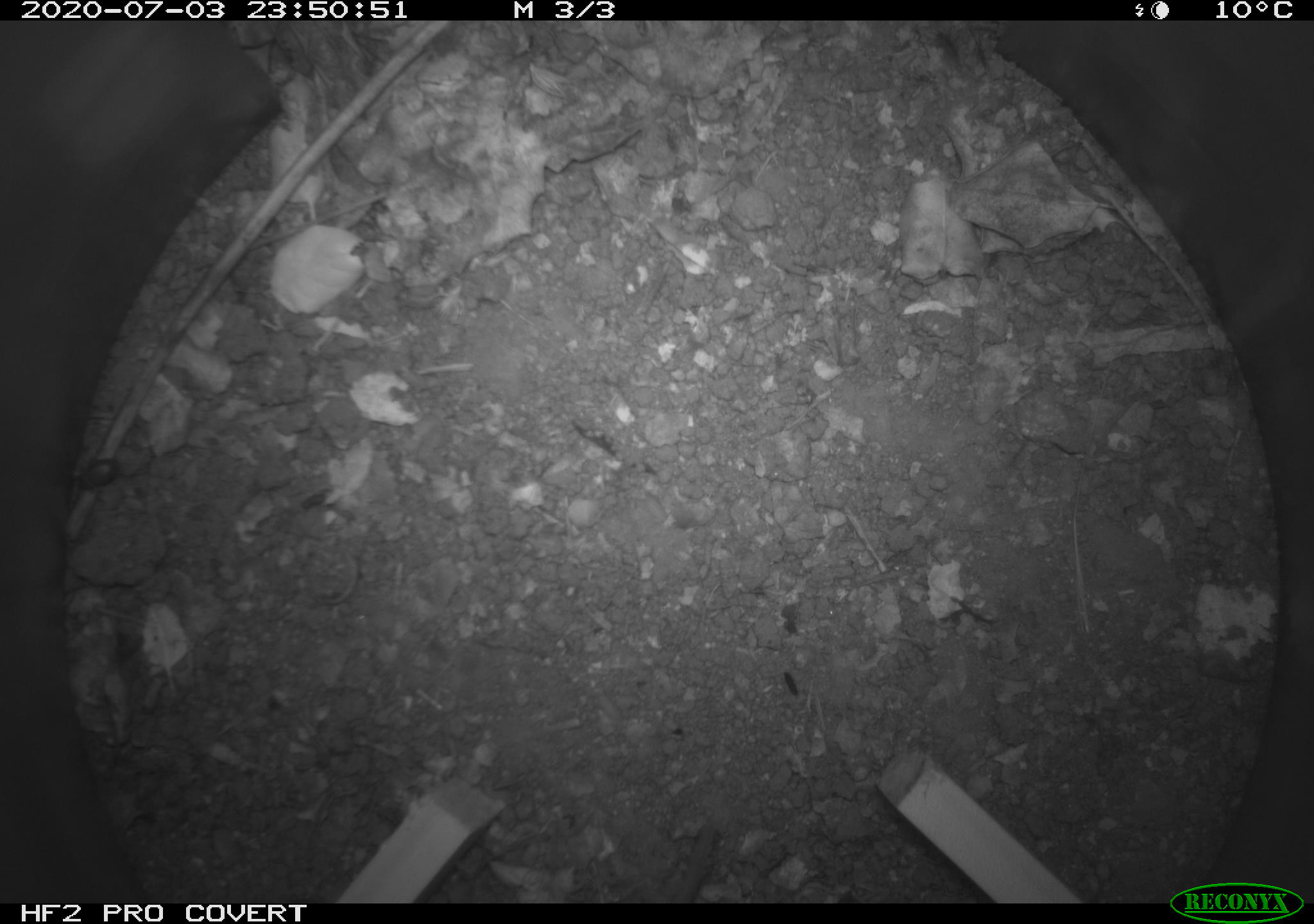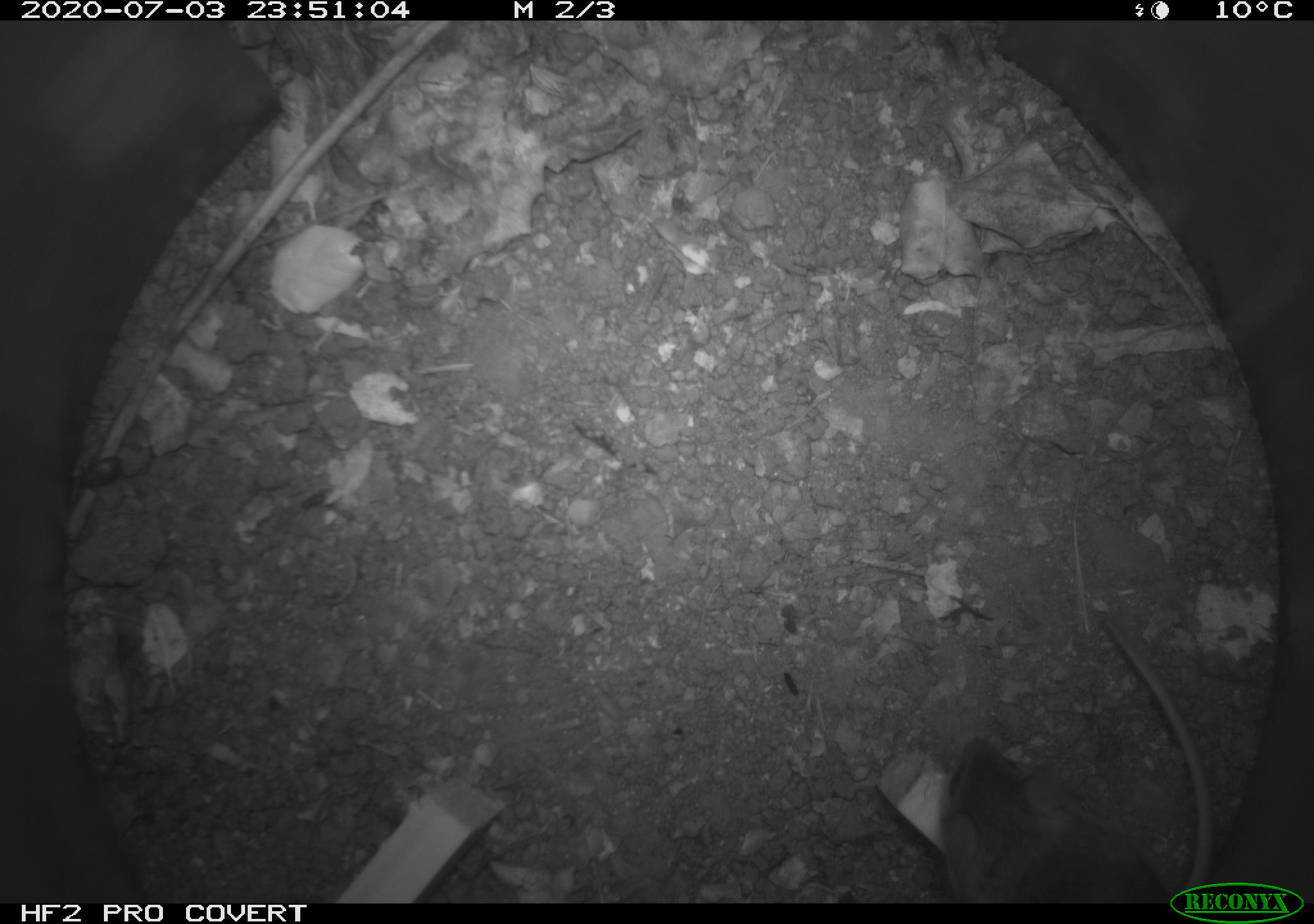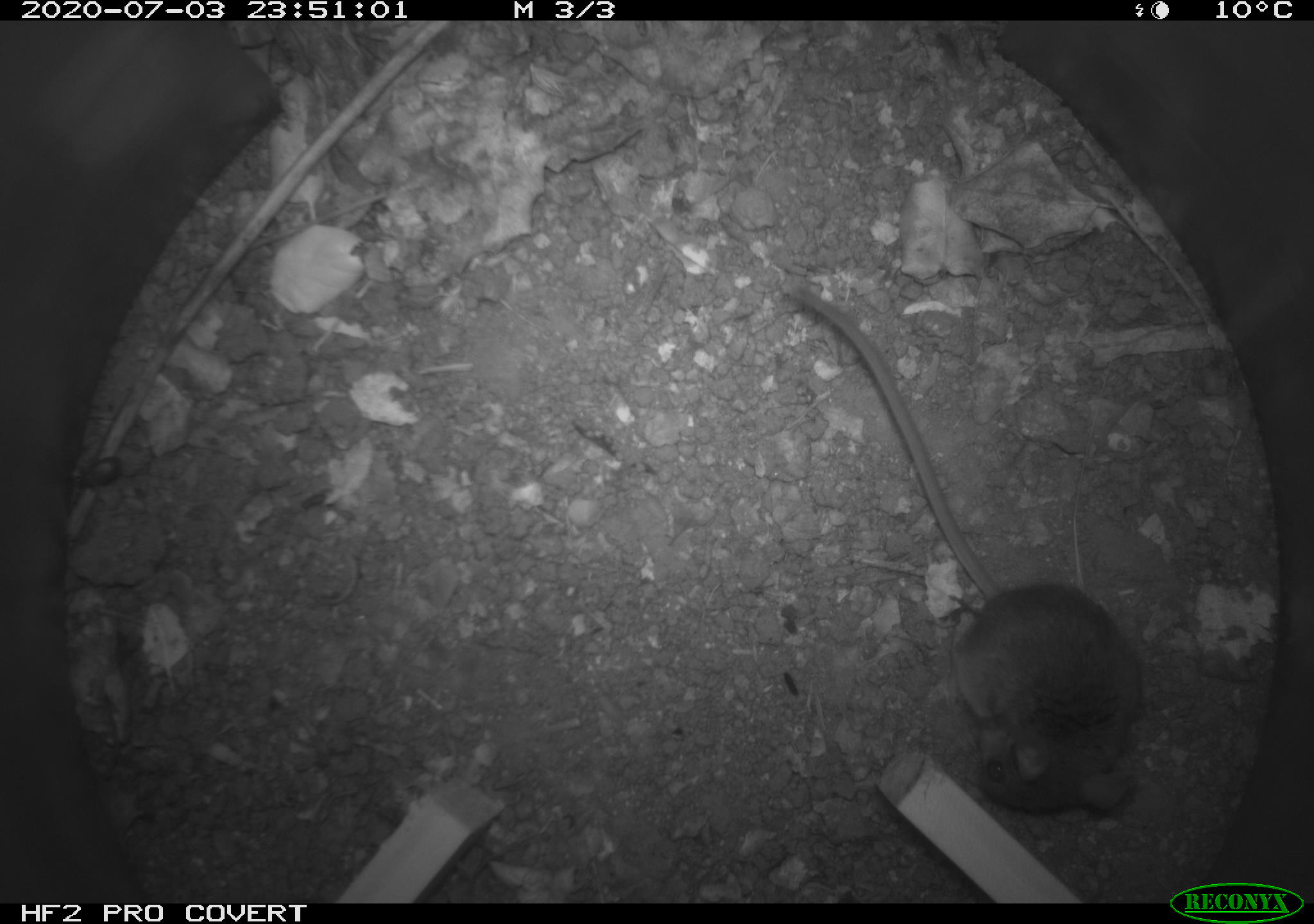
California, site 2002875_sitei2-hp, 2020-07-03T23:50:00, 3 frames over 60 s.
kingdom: Animalia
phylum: Chordata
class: Mammalia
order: Rodentia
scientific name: Rodentia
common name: rodent